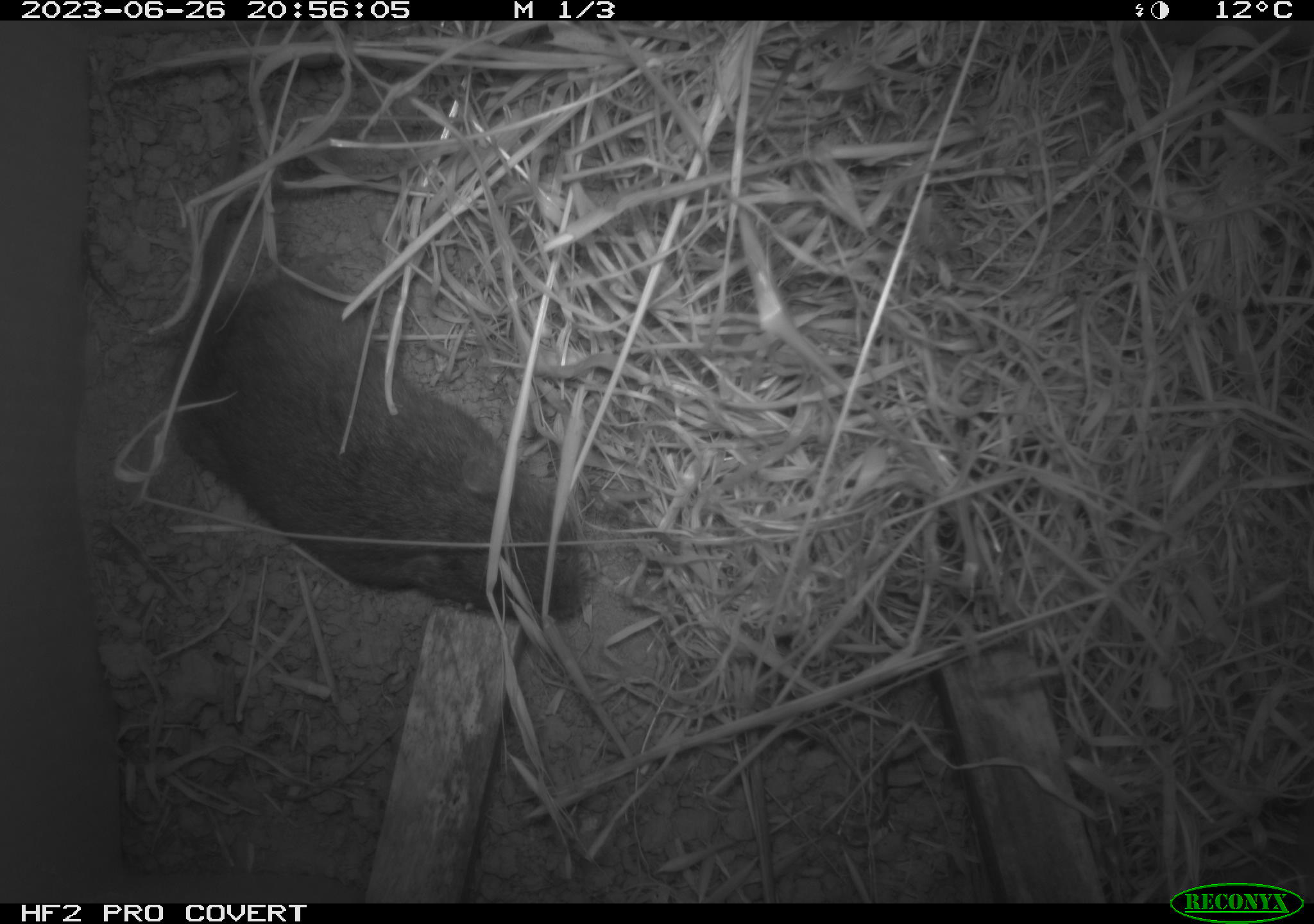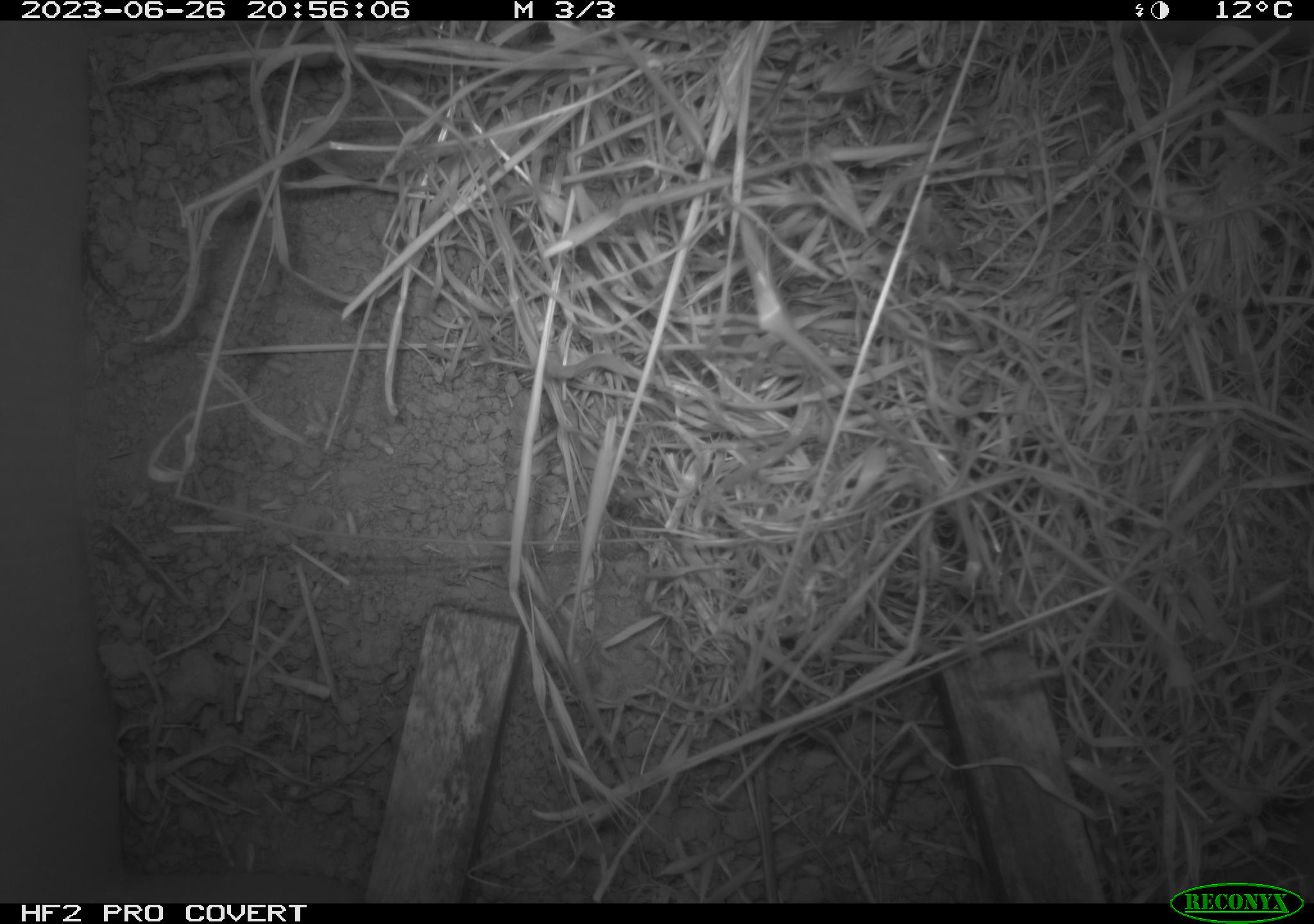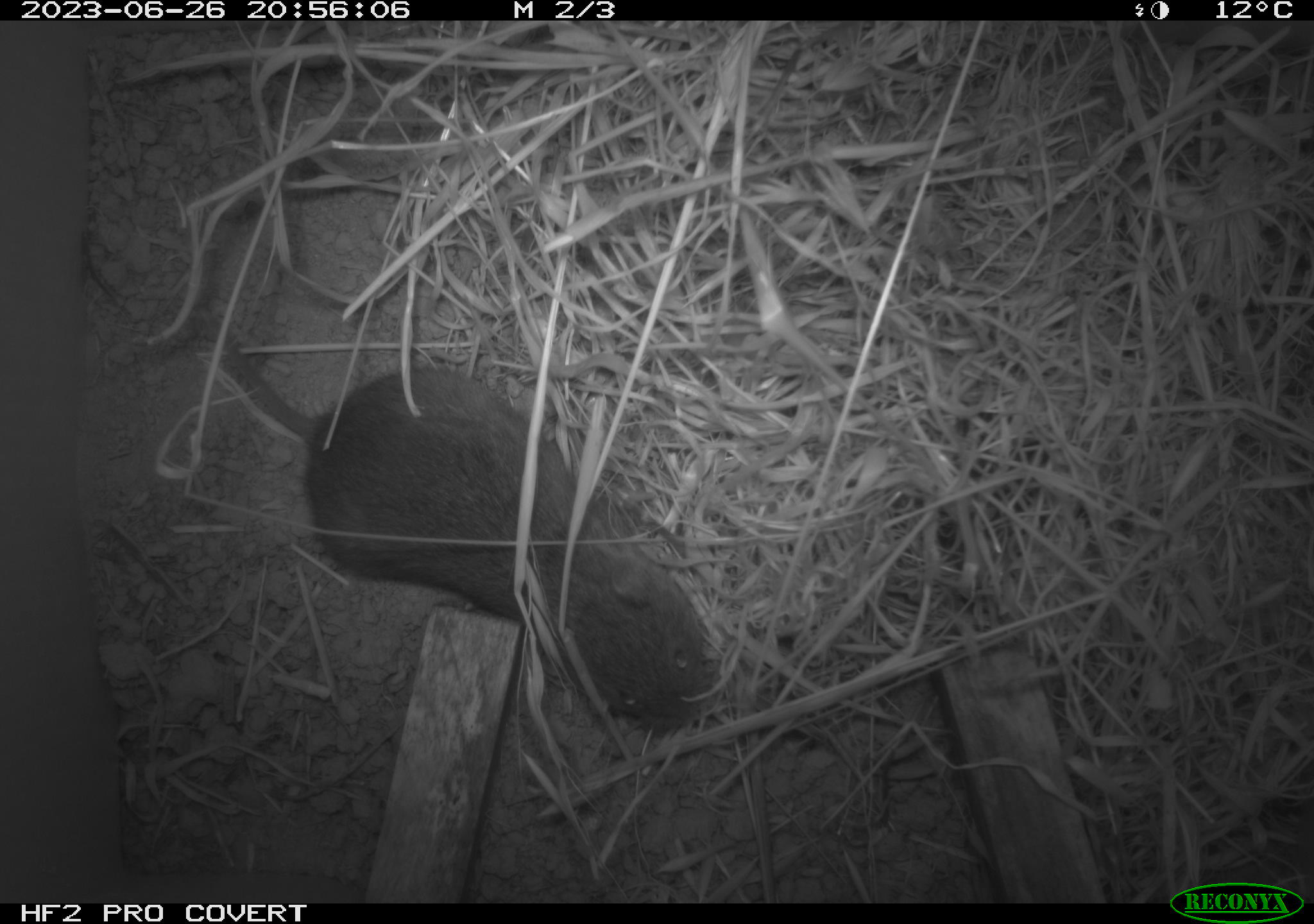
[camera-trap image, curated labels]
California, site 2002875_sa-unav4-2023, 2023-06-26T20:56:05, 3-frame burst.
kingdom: Animalia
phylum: Chordata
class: Mammalia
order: Rodentia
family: Cricetidae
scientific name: Arvicolinae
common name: voles, lemmings, and muskrats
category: arvicolinae subfamily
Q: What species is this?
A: Arvicolinae subfamily (voles, lemmings, and muskrats) (Arvicolinae).